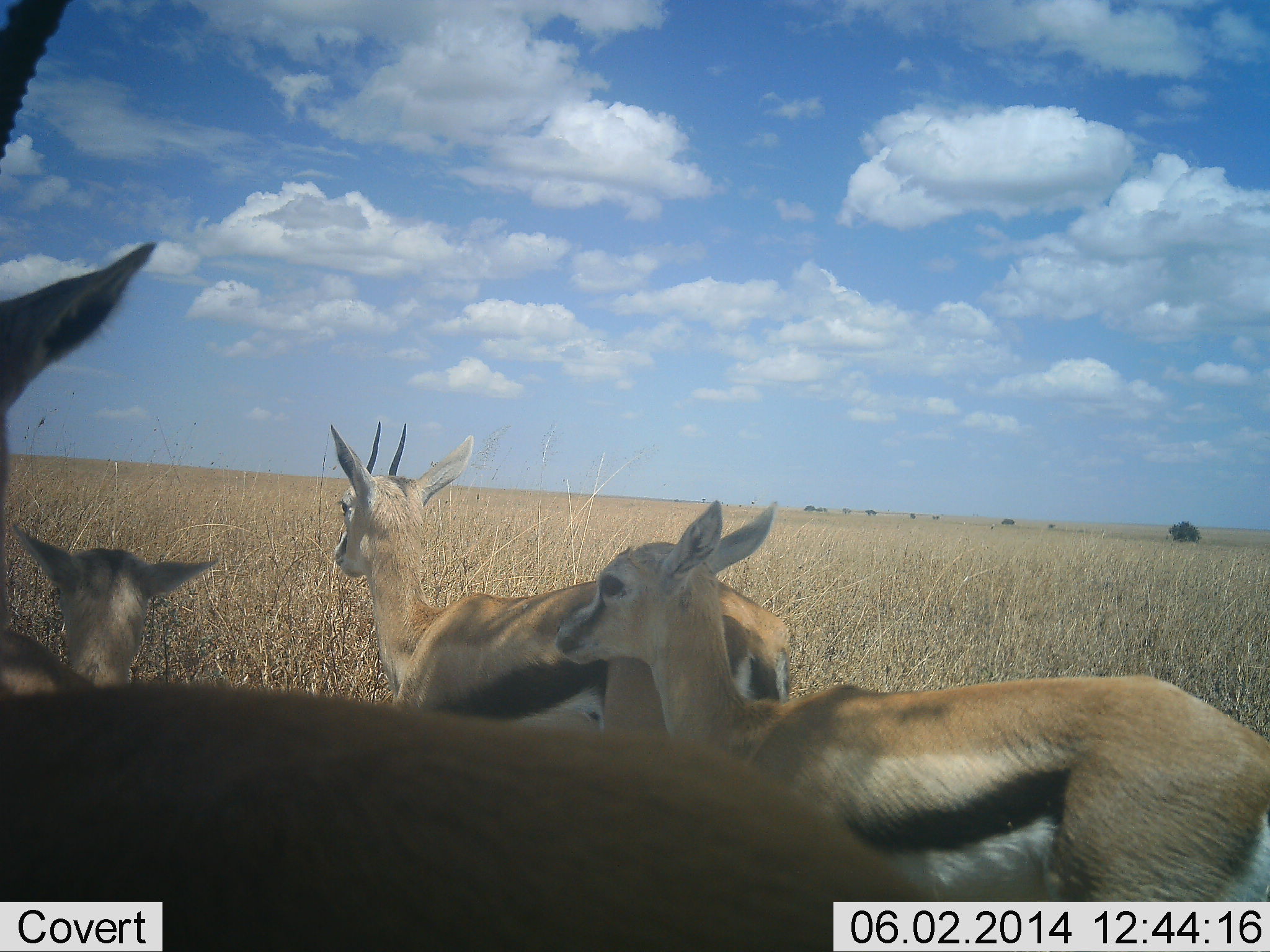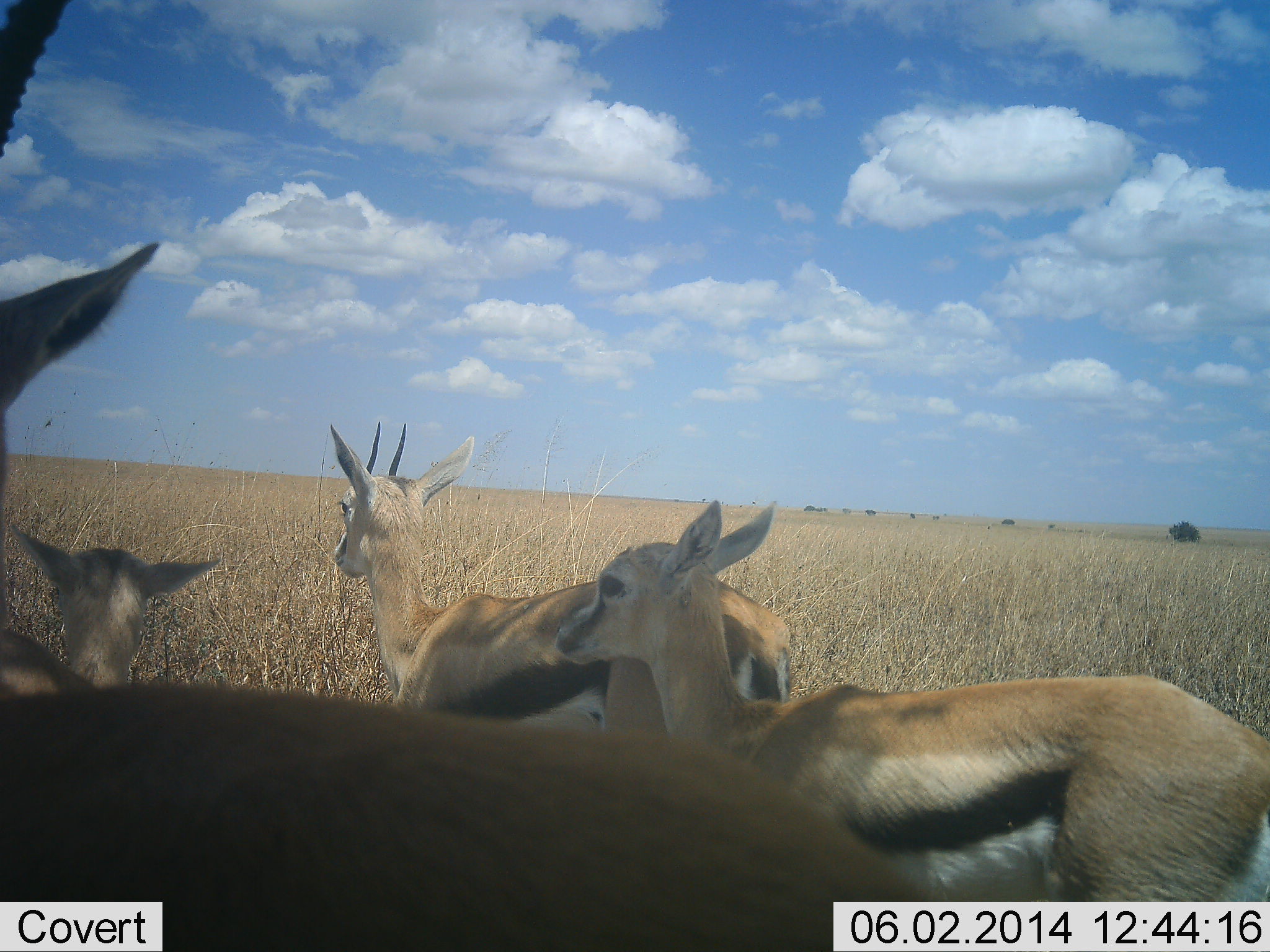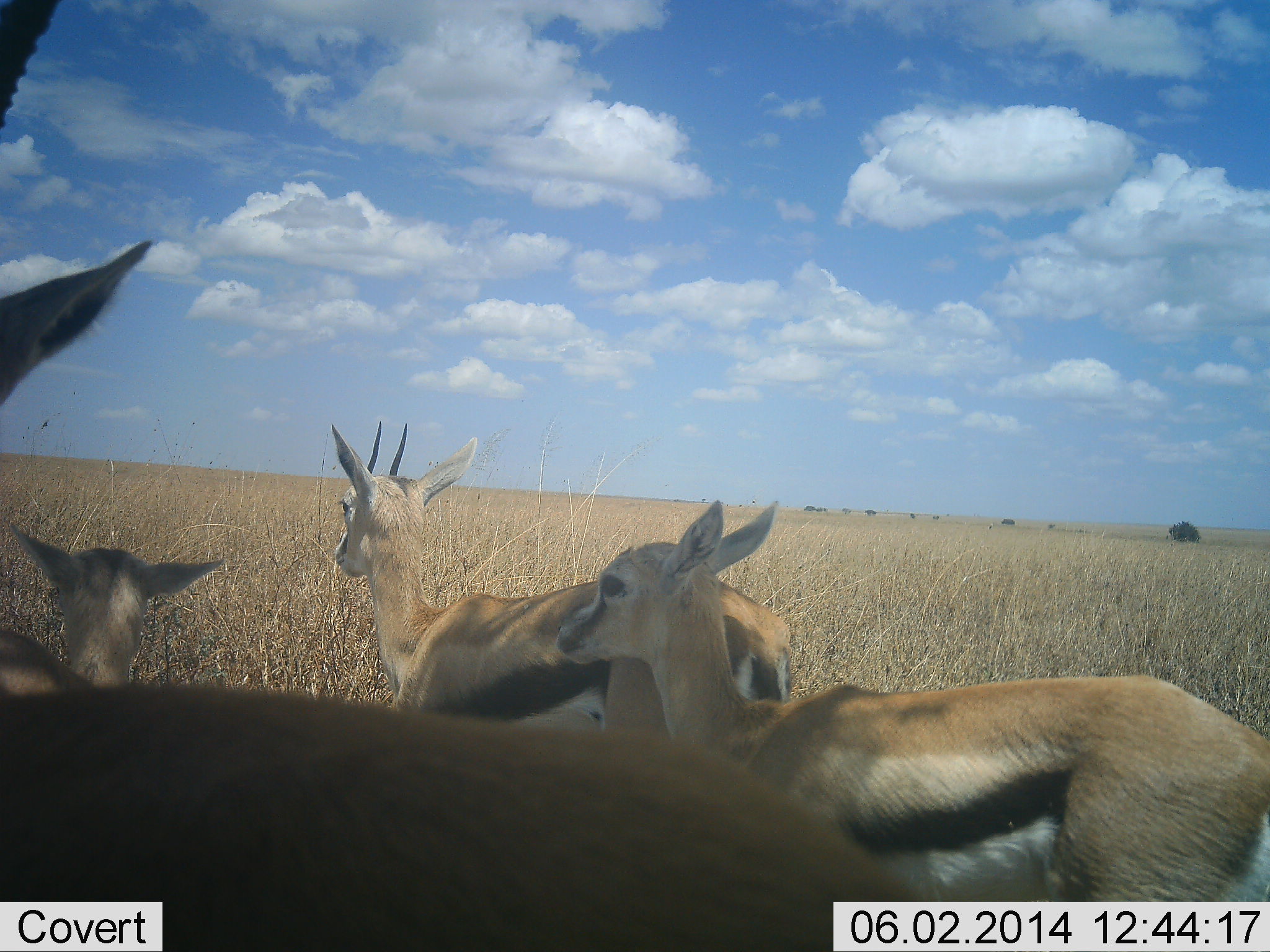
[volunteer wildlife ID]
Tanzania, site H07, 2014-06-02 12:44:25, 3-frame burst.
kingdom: Animalia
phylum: Chordata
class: Mammalia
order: Artiodactyla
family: Bovidae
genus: Eudorcas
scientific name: Eudorcas thomsonii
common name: thomson's gazelle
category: gazellethomsons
Gazellethomsons (thomson's gazelle) (Eudorcas thomsonii), count 4. Behavior (volunteer vote fractions): standing 100%, resting 10%, moving 0%, interacting 0%. Young present (vote fraction): 30%. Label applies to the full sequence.